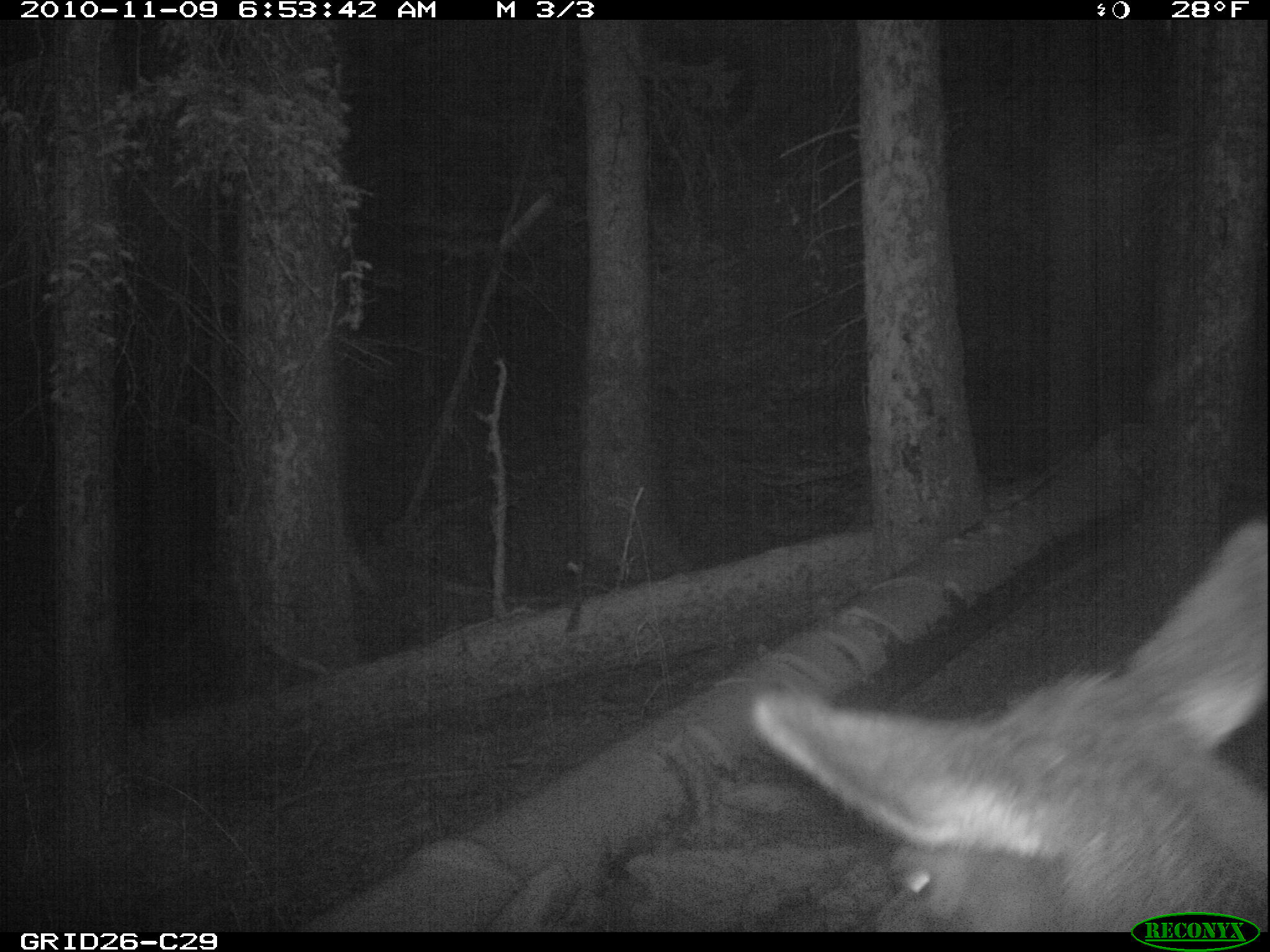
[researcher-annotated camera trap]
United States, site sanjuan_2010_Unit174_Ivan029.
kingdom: Animalia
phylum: Chordata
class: Mammalia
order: Artiodactyla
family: Cervidae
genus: Cervus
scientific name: Cervus elaphus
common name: red deer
Cervus elaphus (red deer).